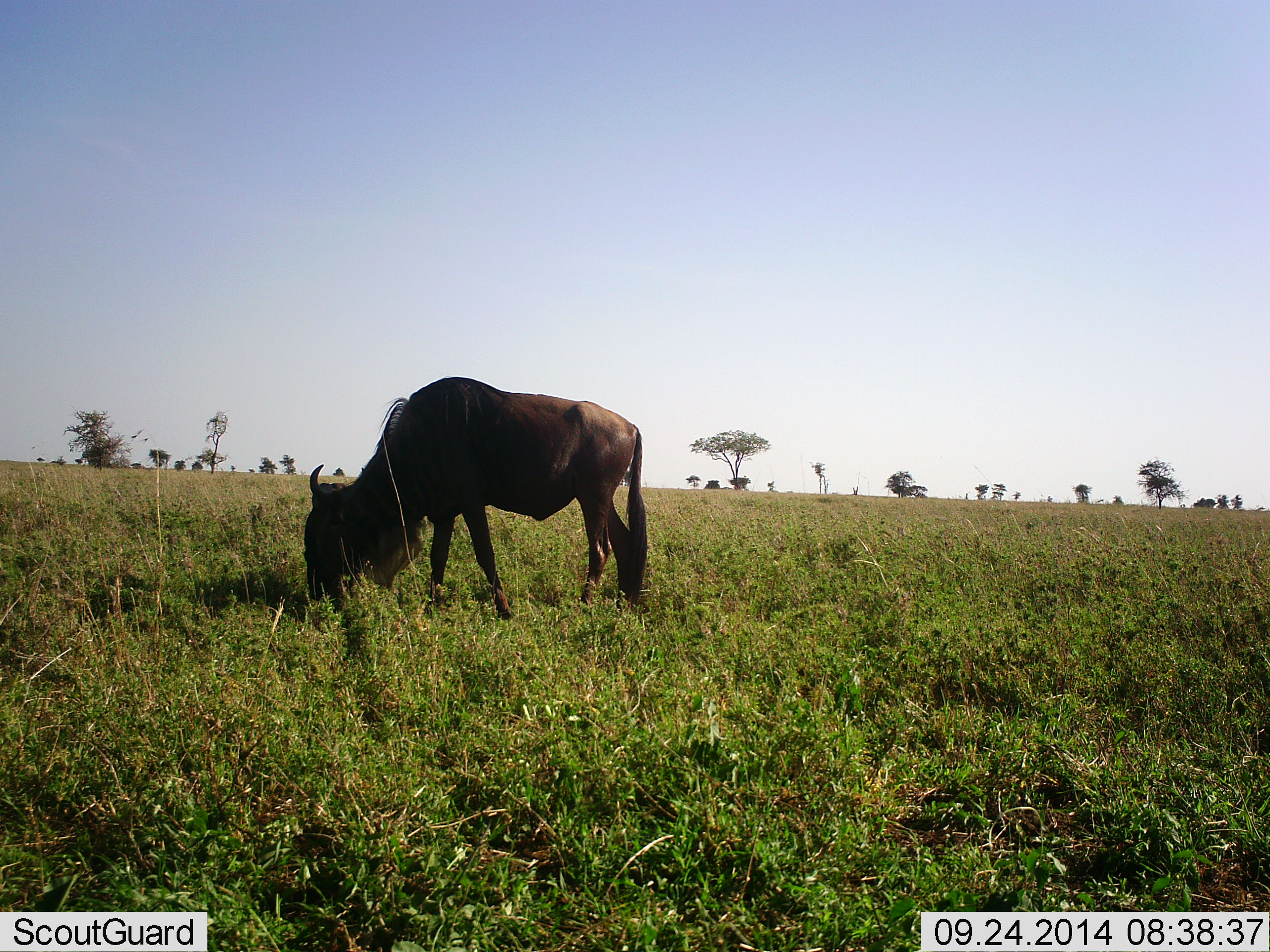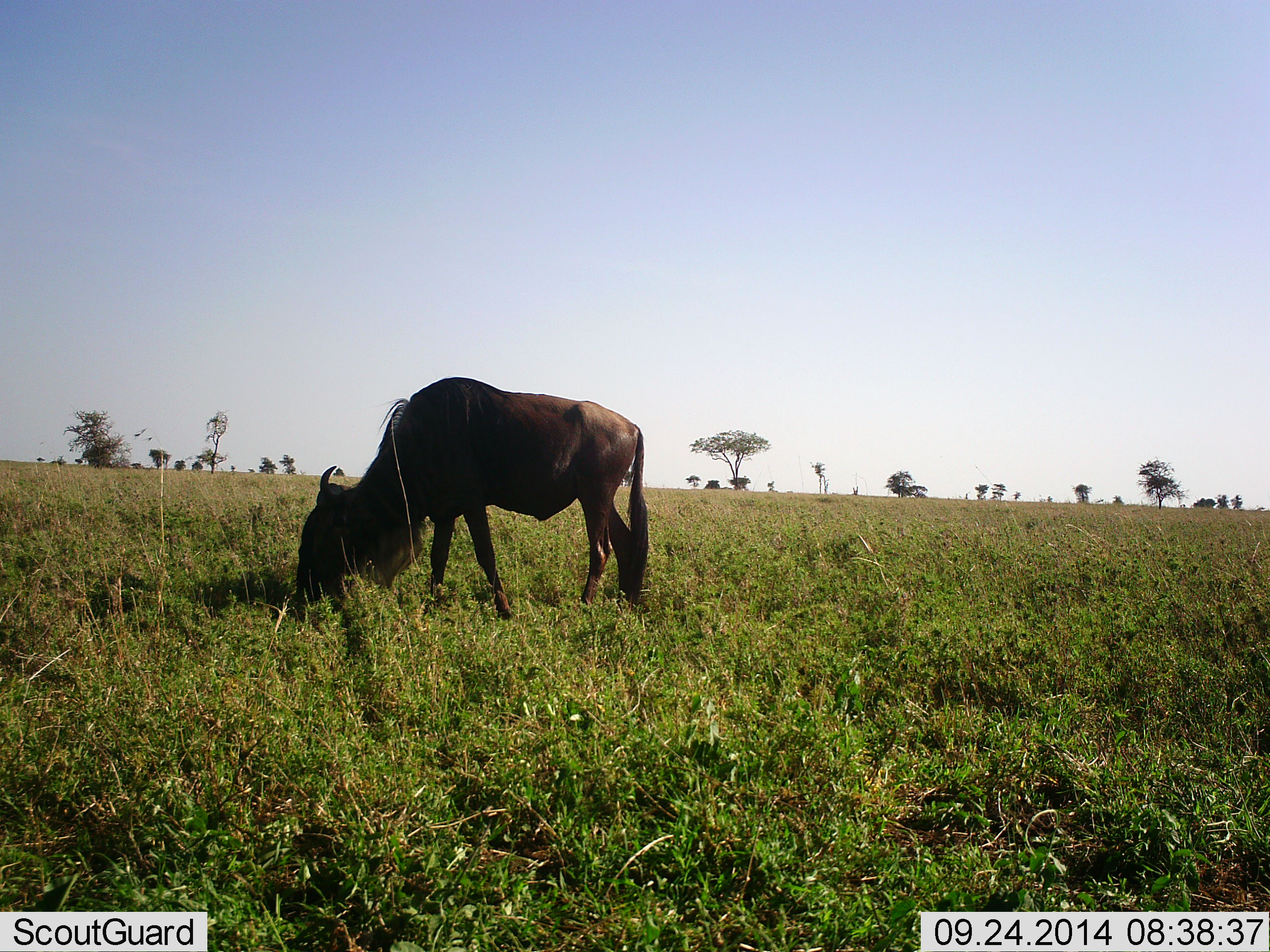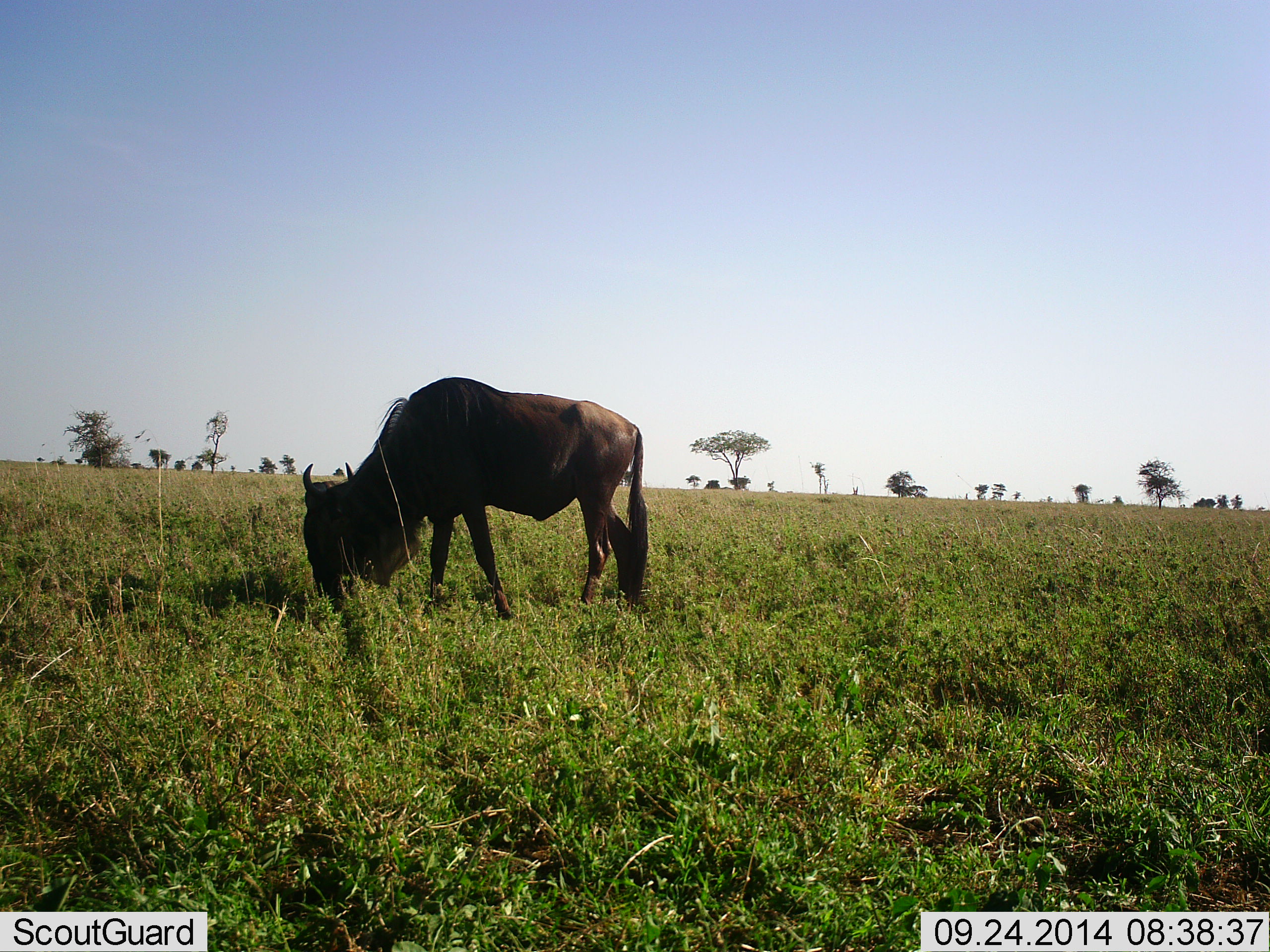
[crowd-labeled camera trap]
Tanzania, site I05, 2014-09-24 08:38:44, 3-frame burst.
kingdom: Animalia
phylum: Chordata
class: Mammalia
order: Artiodactyla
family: Bovidae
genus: Connochaetes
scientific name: Connochaetes taurinus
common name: blue wildebeest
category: wildebeest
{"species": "wildebeest (blue wildebeest) (Connochaetes taurinus)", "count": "1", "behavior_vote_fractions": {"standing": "10%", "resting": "0%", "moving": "0%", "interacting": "0%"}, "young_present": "0%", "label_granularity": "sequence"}